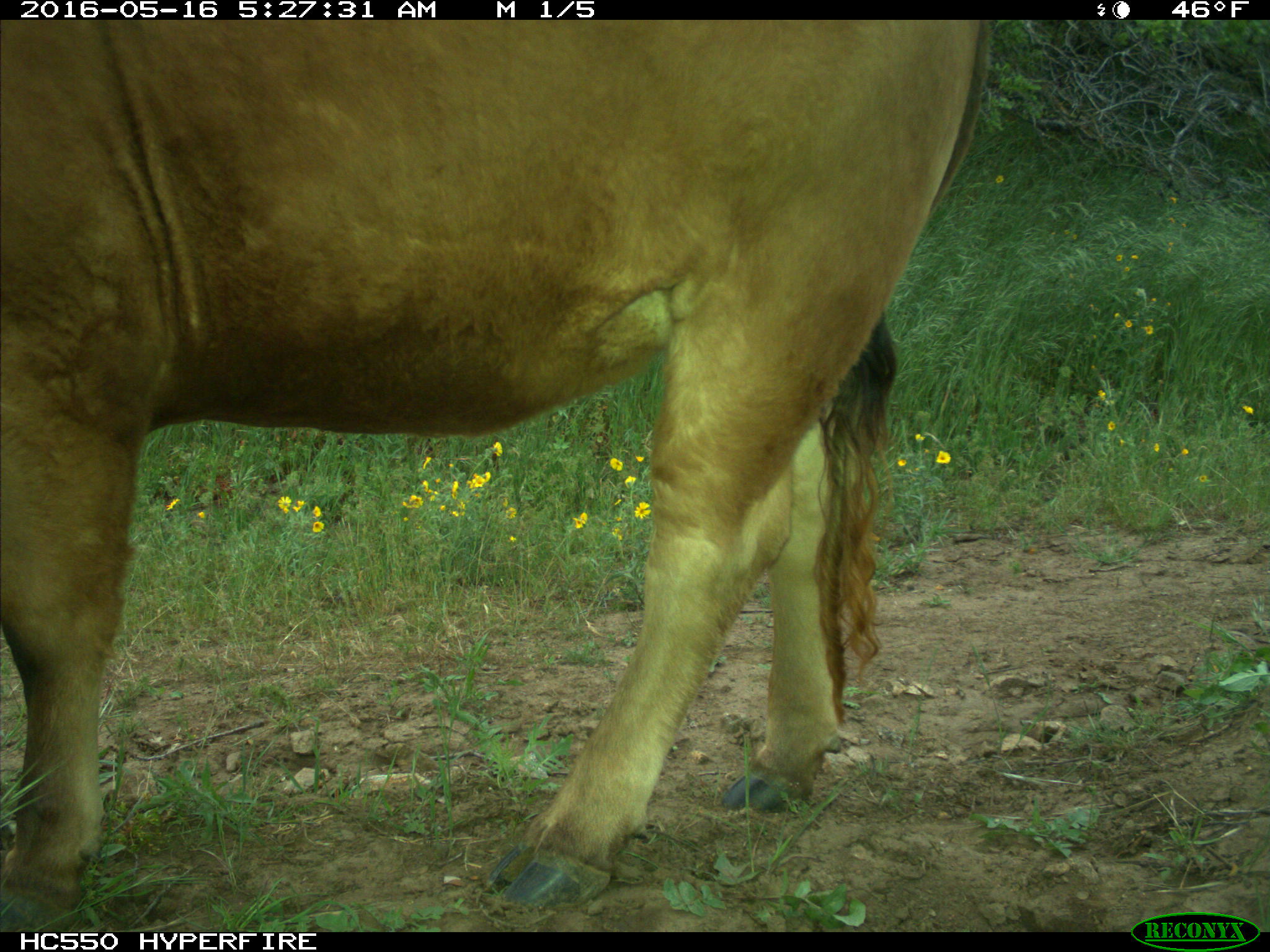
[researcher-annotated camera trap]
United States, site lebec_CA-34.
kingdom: Animalia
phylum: Chordata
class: Mammalia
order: Artiodactyla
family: Bovidae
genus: Bos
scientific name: Bos taurus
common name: domestic cow